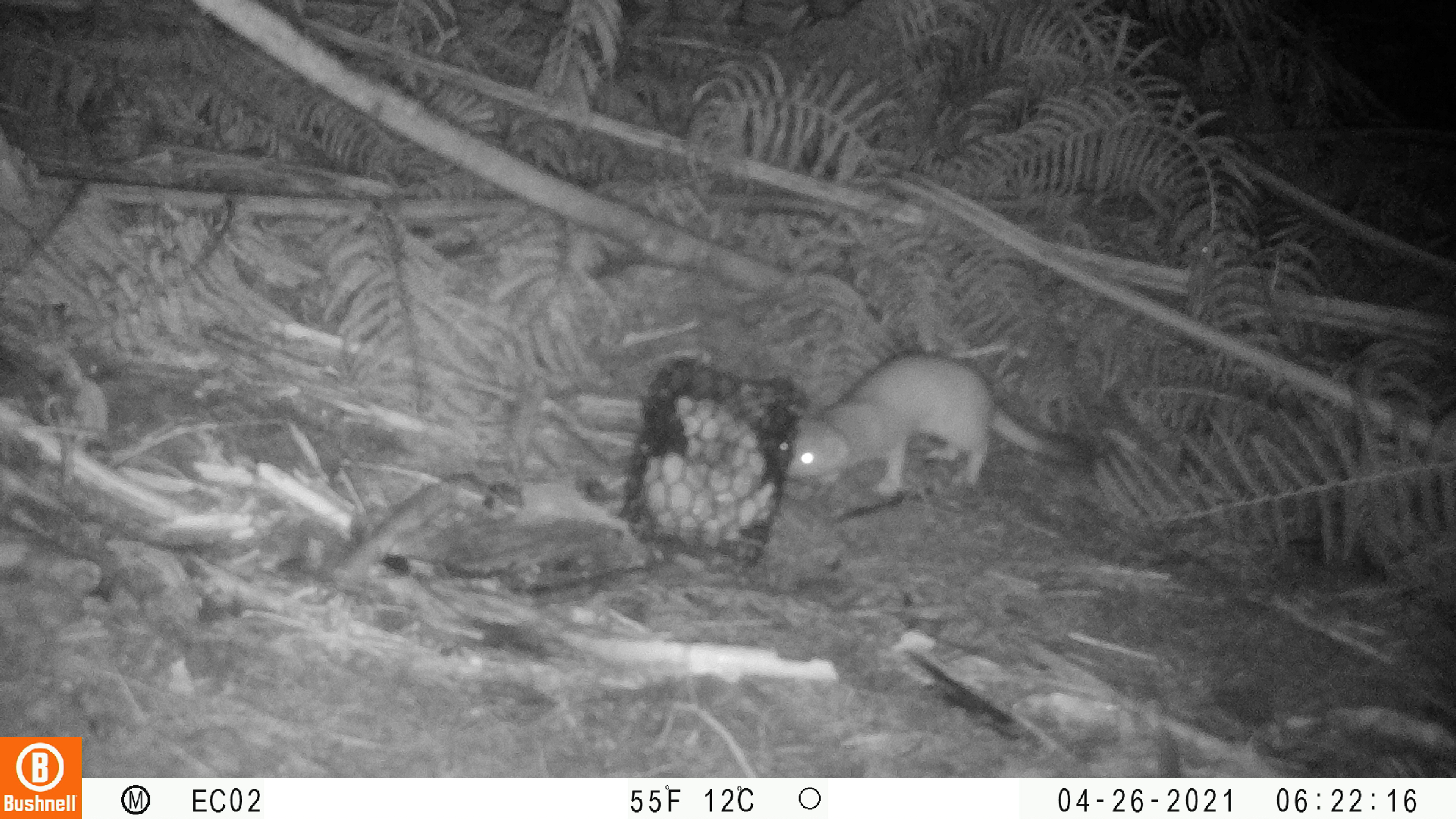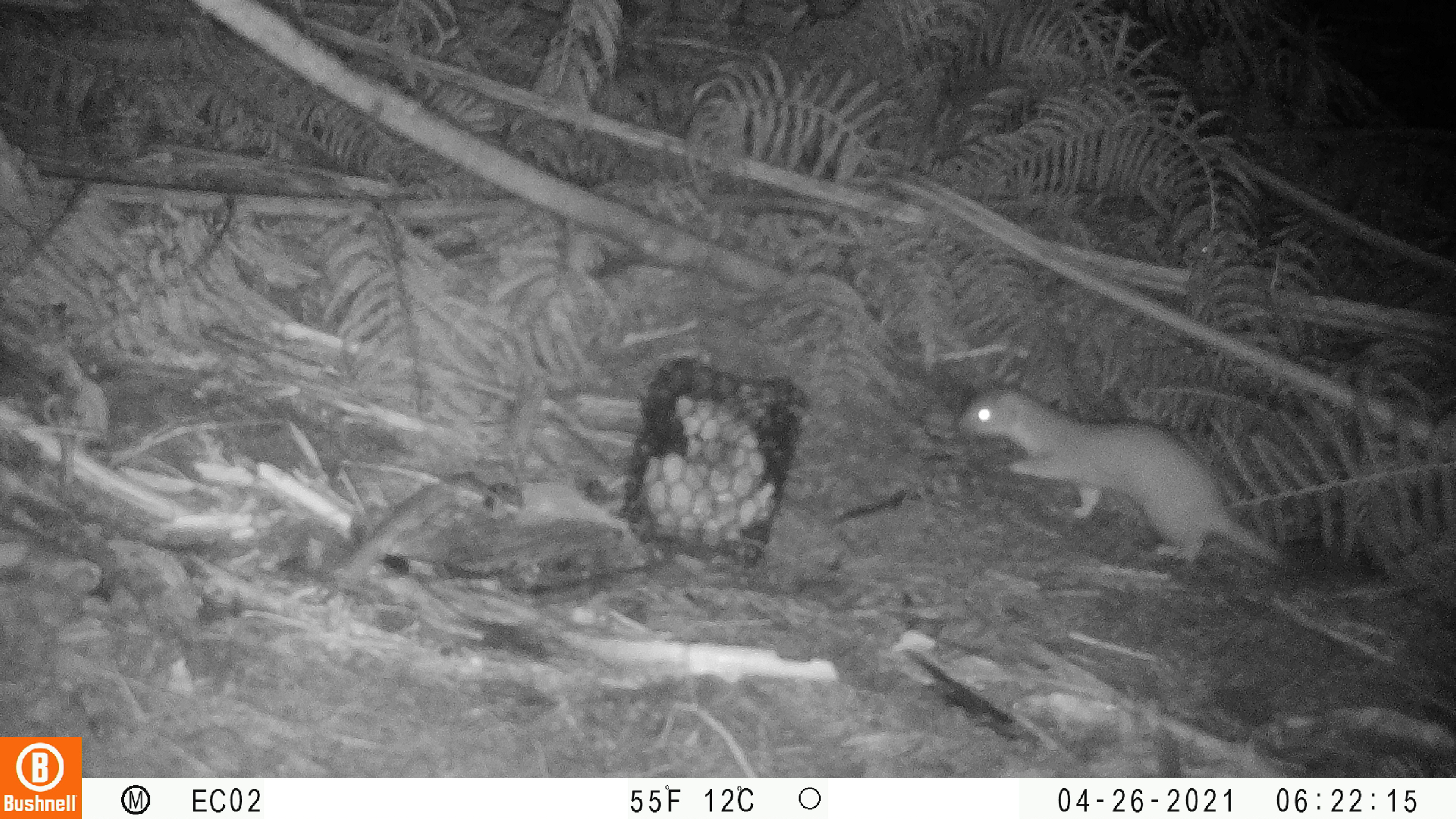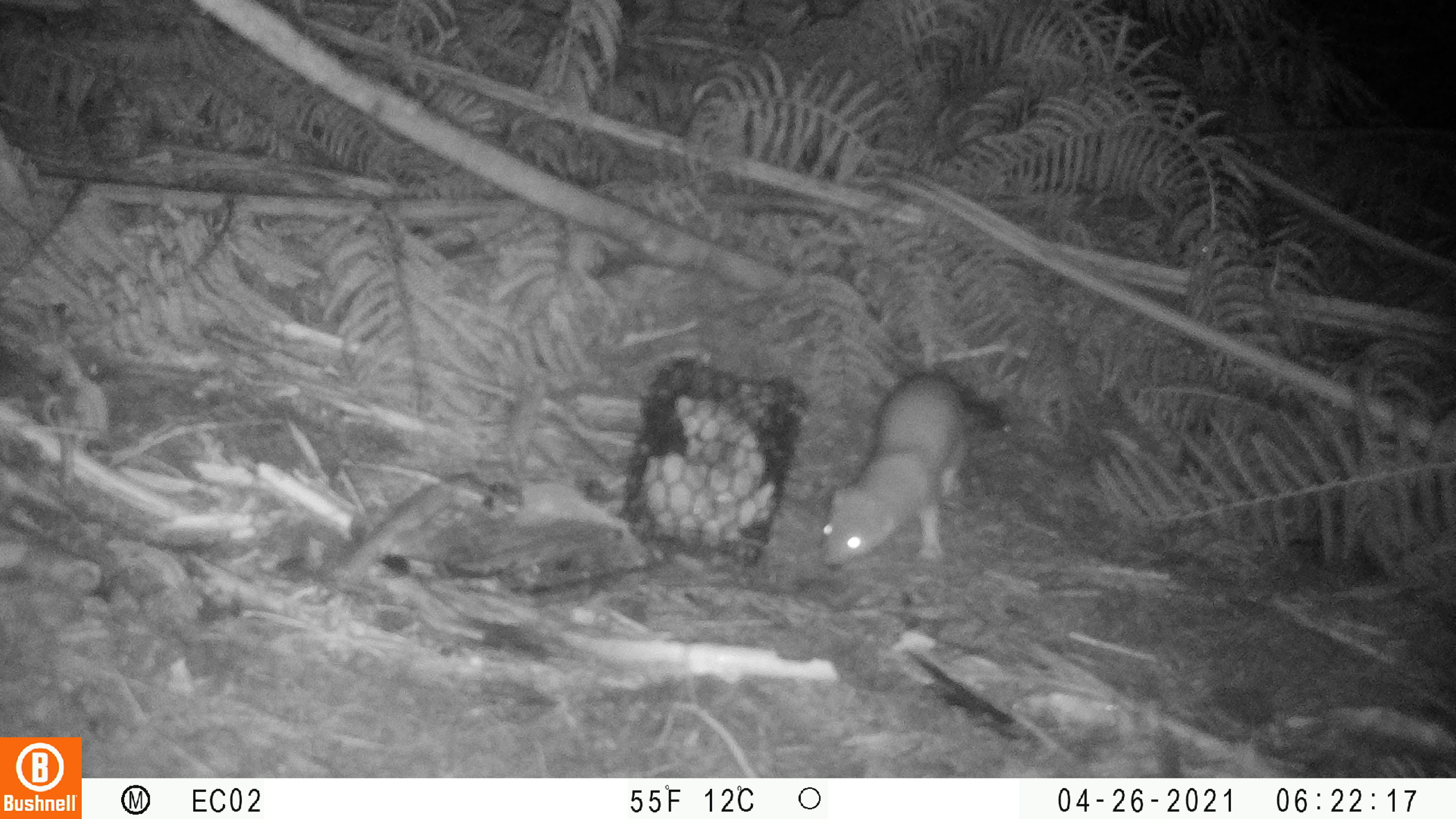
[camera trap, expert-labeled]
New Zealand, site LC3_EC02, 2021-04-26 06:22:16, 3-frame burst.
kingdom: Animalia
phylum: Chordata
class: Mammalia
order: Carnivora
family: Mustelidae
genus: Mustela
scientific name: Mustela erminea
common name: stoat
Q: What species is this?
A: Stoat (Mustela erminea).